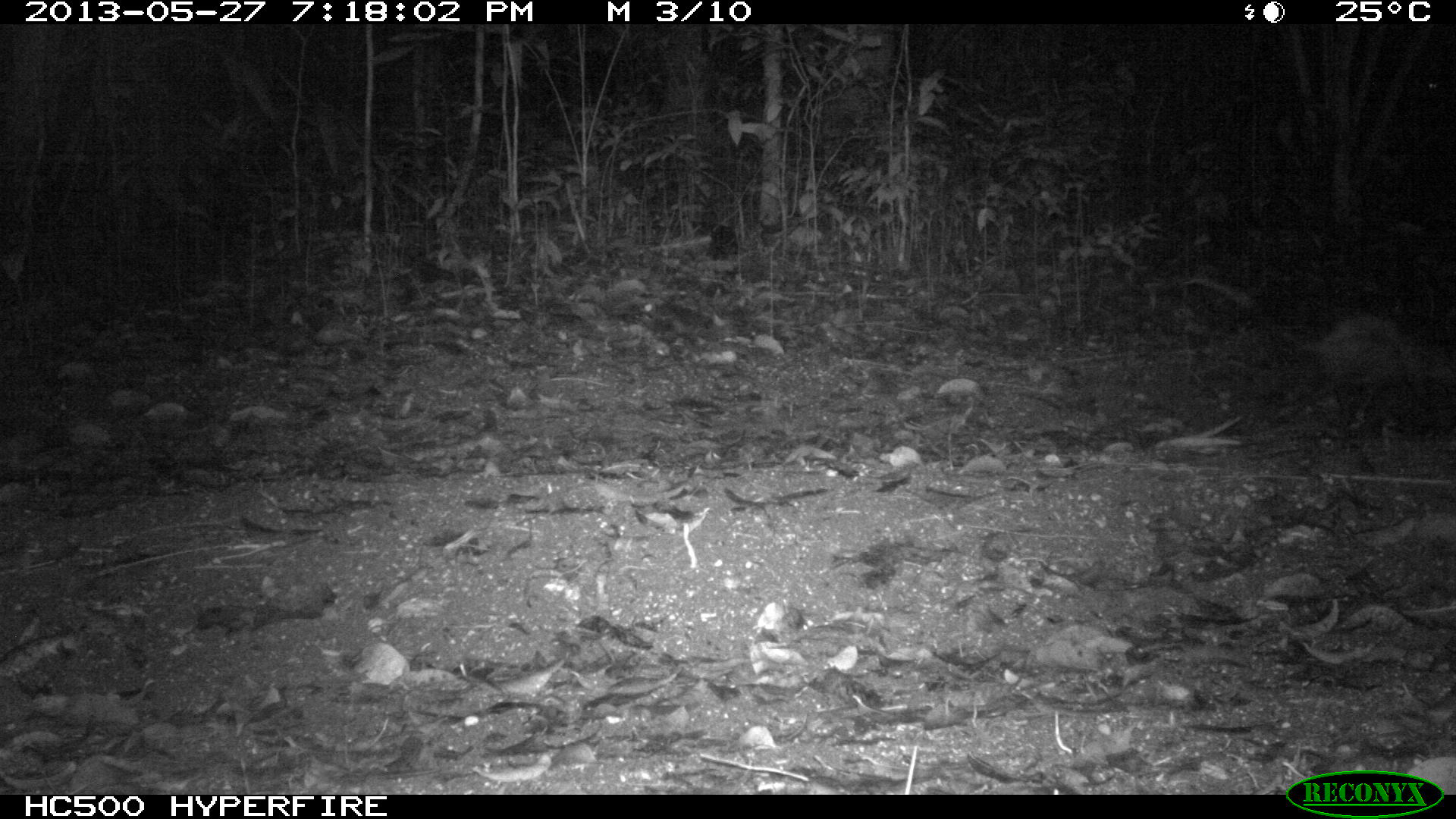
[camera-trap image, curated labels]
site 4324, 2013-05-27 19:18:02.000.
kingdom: Animalia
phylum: Chordata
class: Mammalia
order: Didelphimorphia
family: Didelphidae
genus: Didelphis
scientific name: Didelphis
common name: american opossums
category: didelphis sp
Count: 1.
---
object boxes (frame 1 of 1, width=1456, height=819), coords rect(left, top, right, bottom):
didelphis sp: rect(1181, 271, 1455, 431)